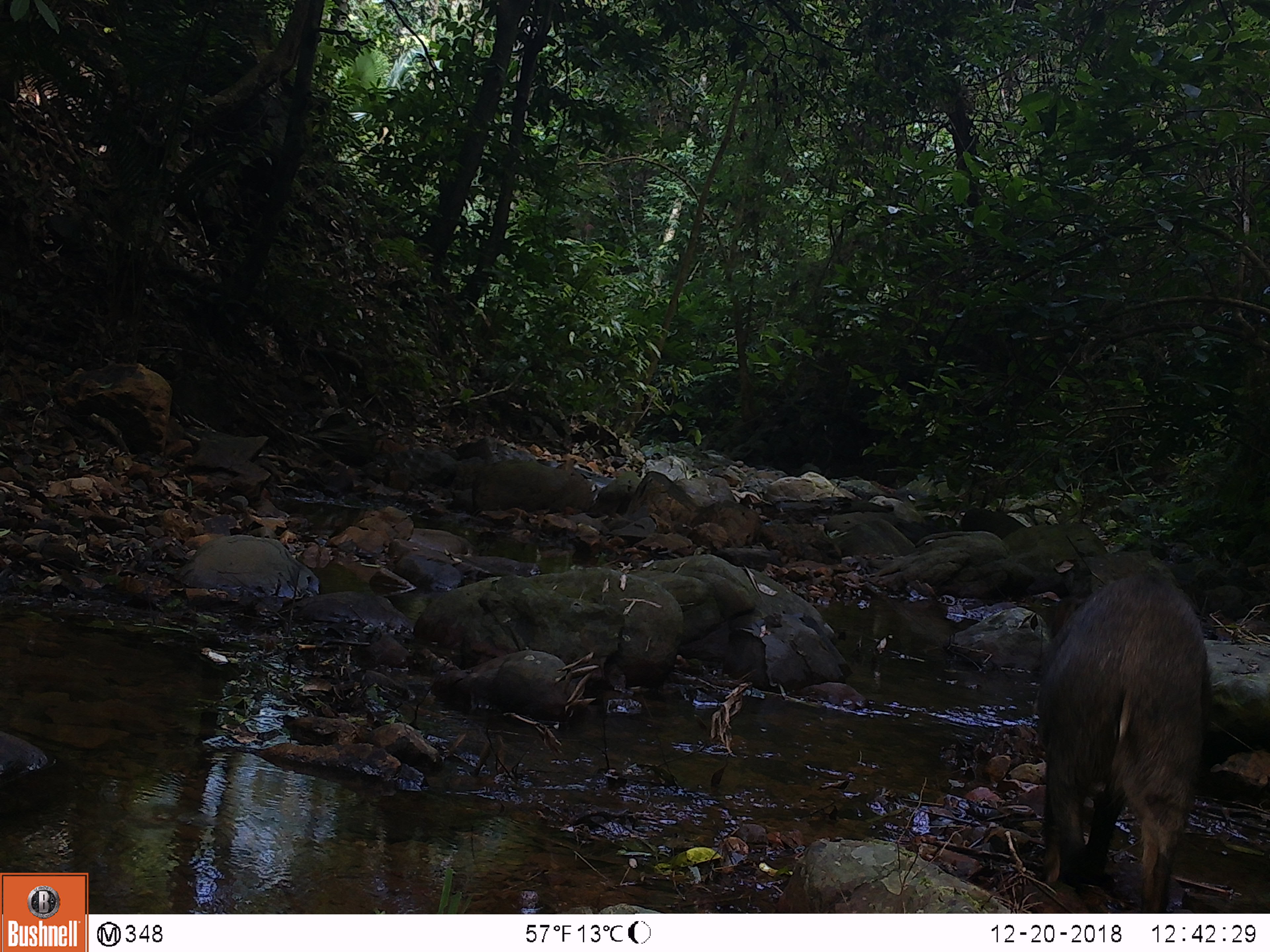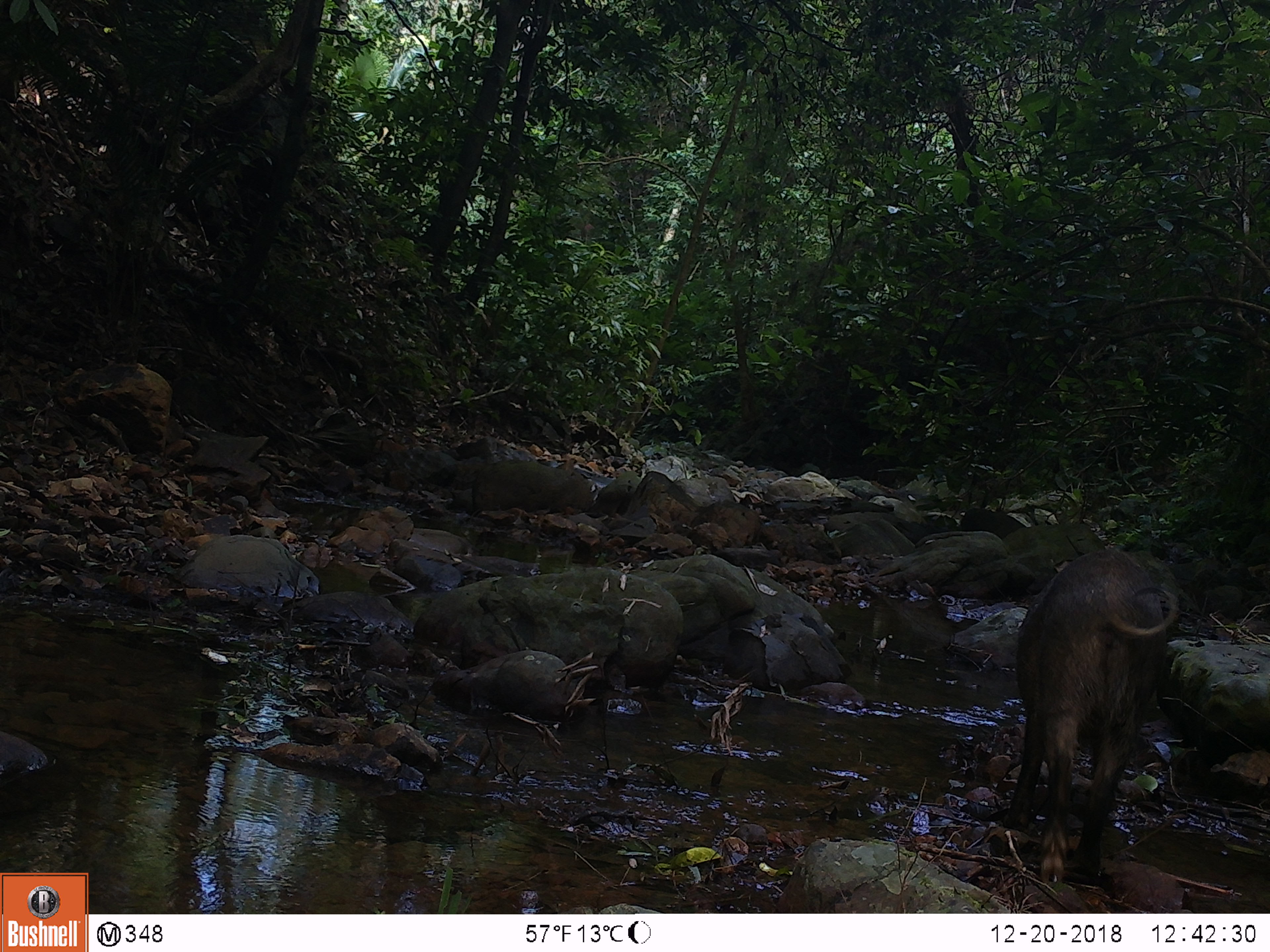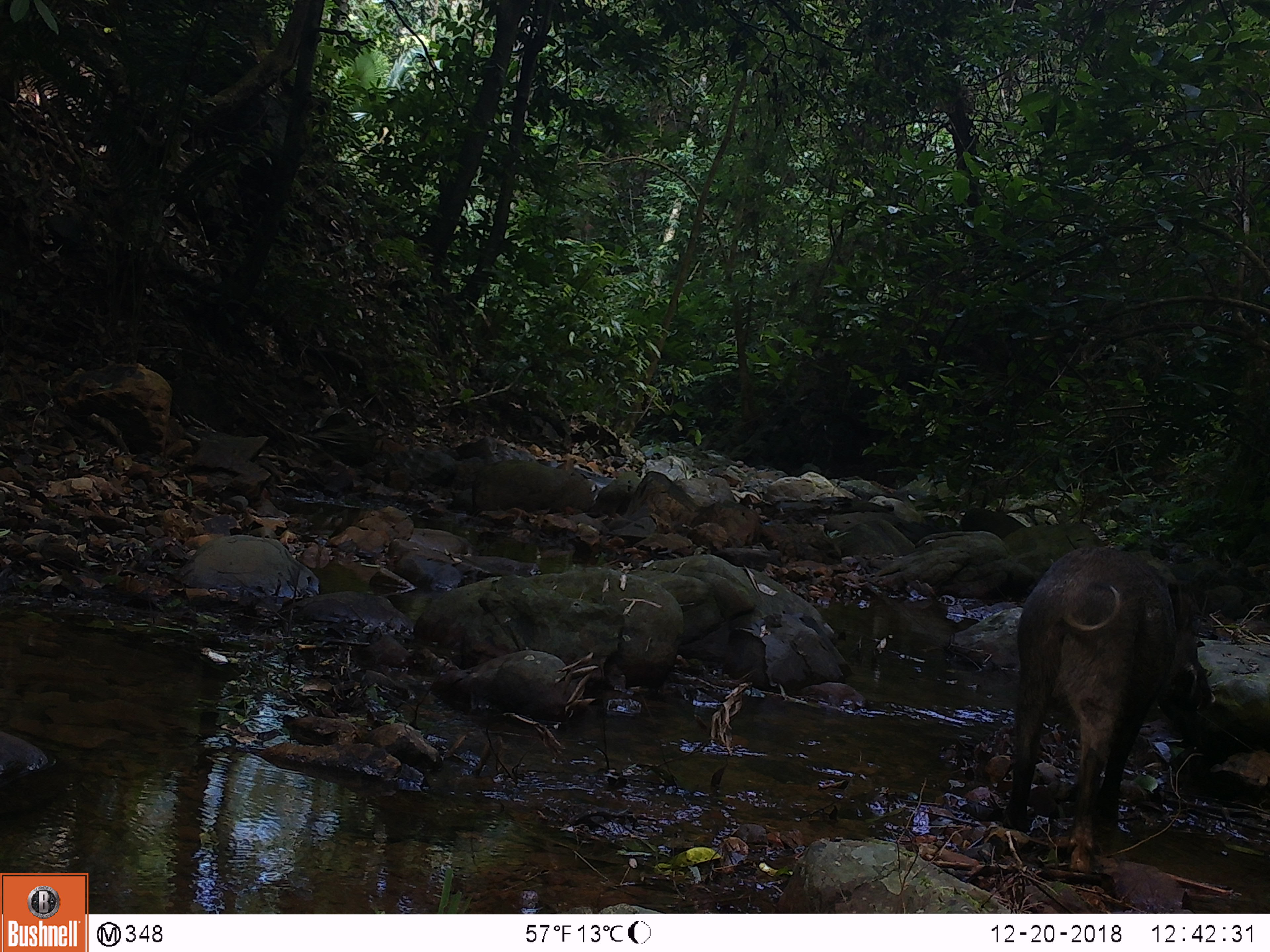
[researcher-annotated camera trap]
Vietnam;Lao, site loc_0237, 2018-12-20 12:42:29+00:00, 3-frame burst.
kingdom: Animalia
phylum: Chordata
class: Mammalia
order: Artiodactyla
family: Suidae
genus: Sus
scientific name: Sus scrofa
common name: eurasian wild pig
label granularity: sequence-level